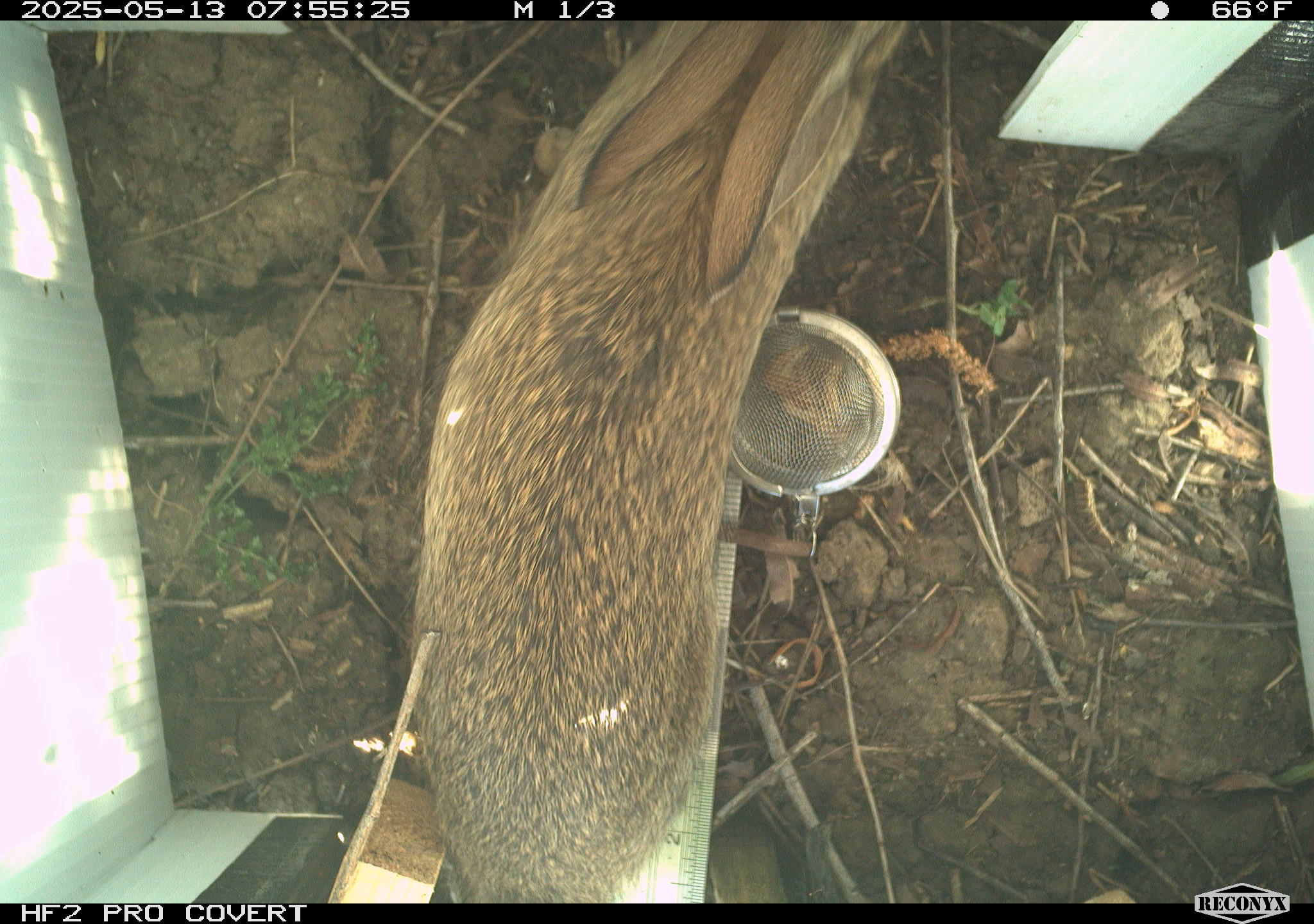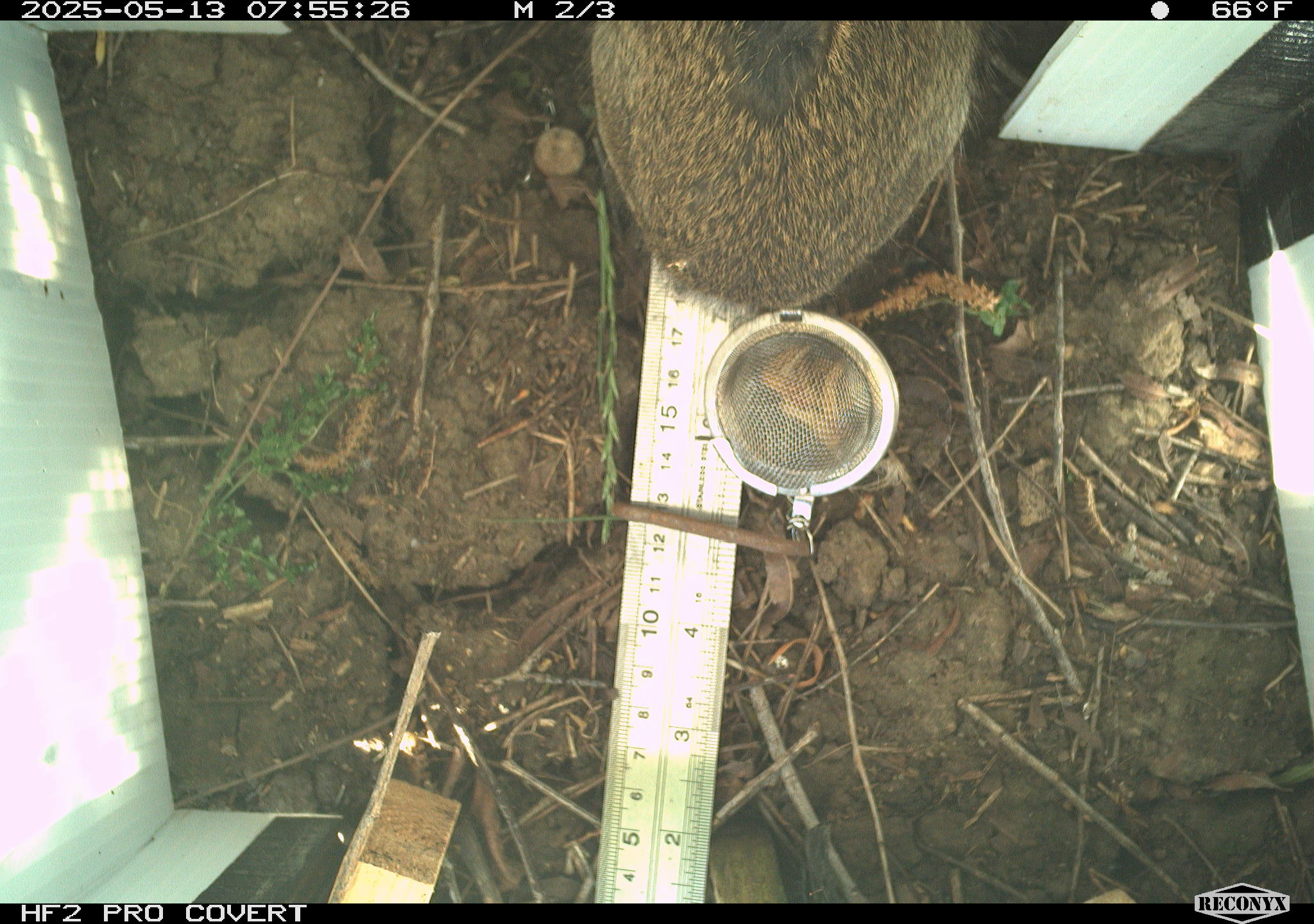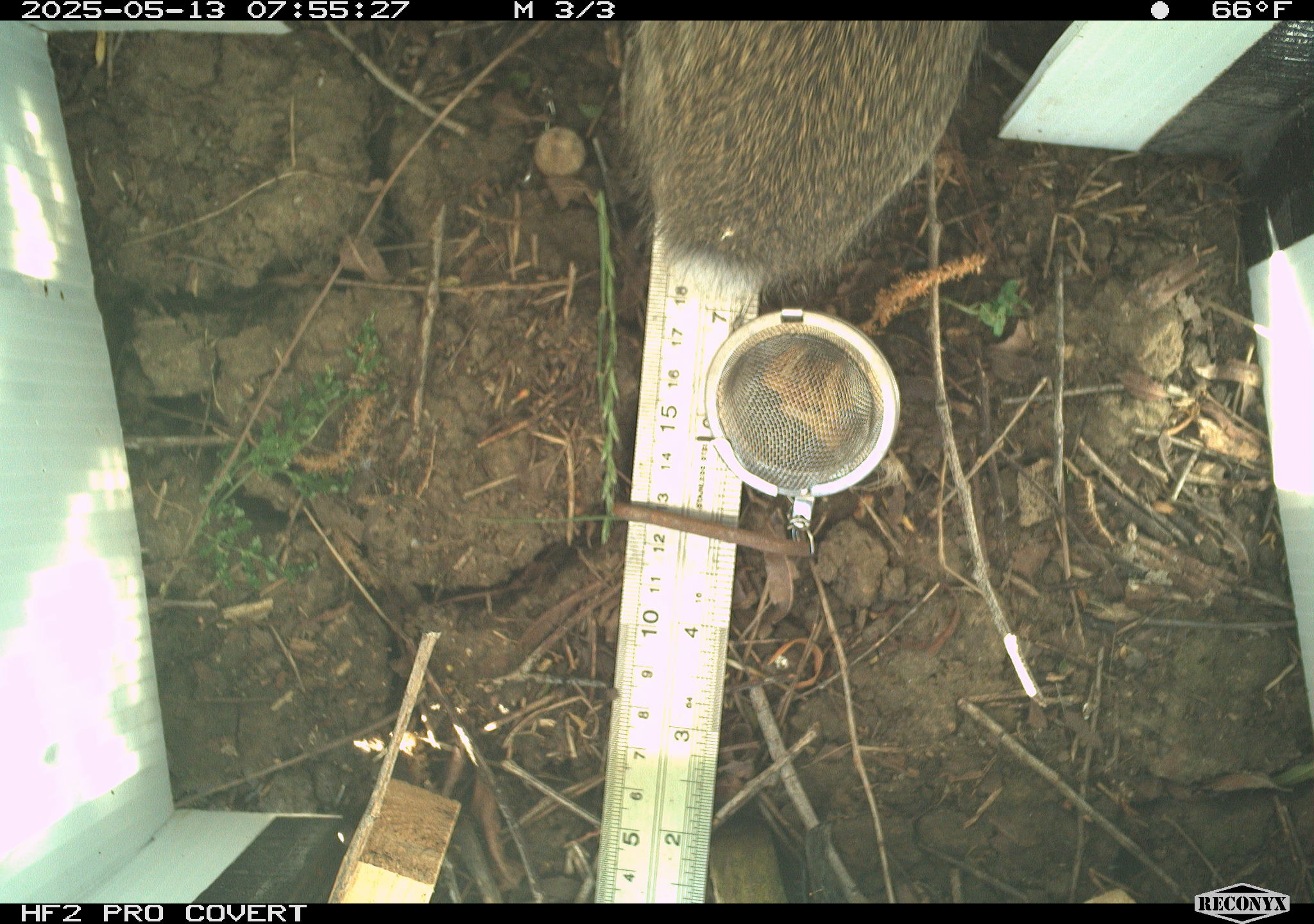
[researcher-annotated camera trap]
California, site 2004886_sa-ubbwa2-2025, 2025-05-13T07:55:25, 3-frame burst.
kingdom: Animalia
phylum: Chordata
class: Mammalia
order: Lagomorpha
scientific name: Lagomorpha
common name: hares, rabbits, and pikas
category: lagomorpha order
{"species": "lagomorpha order (hares, rabbits, and pikas) (Lagomorpha)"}